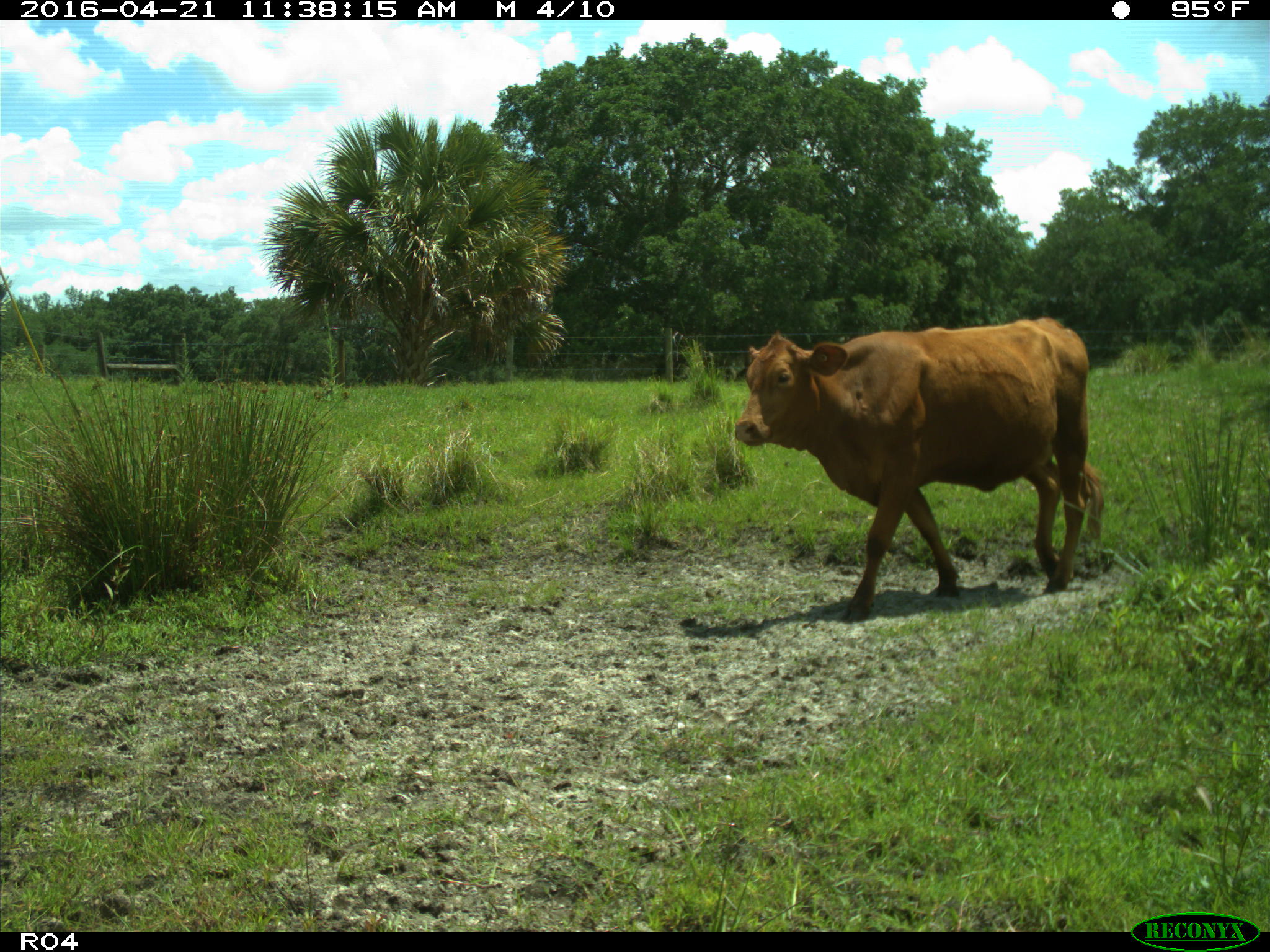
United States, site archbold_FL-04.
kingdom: Animalia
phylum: Chordata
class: Mammalia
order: Artiodactyla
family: Bovidae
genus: Bos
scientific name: Bos taurus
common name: domestic cow